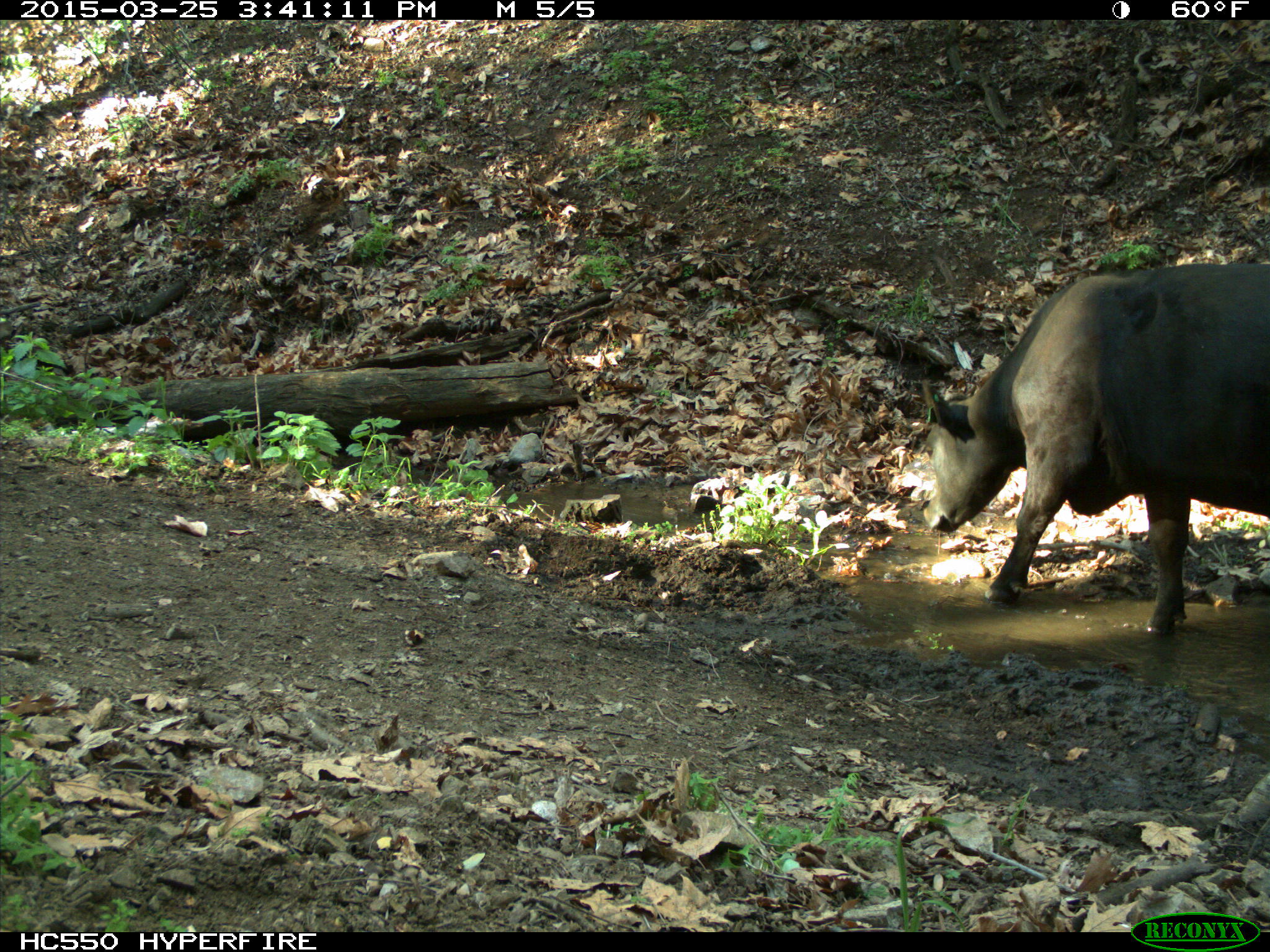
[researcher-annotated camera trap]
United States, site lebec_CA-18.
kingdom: Animalia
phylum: Chordata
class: Mammalia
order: Artiodactyla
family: Bovidae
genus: Bos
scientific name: Bos taurus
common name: domestic cow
Bos taurus (domestic cow).